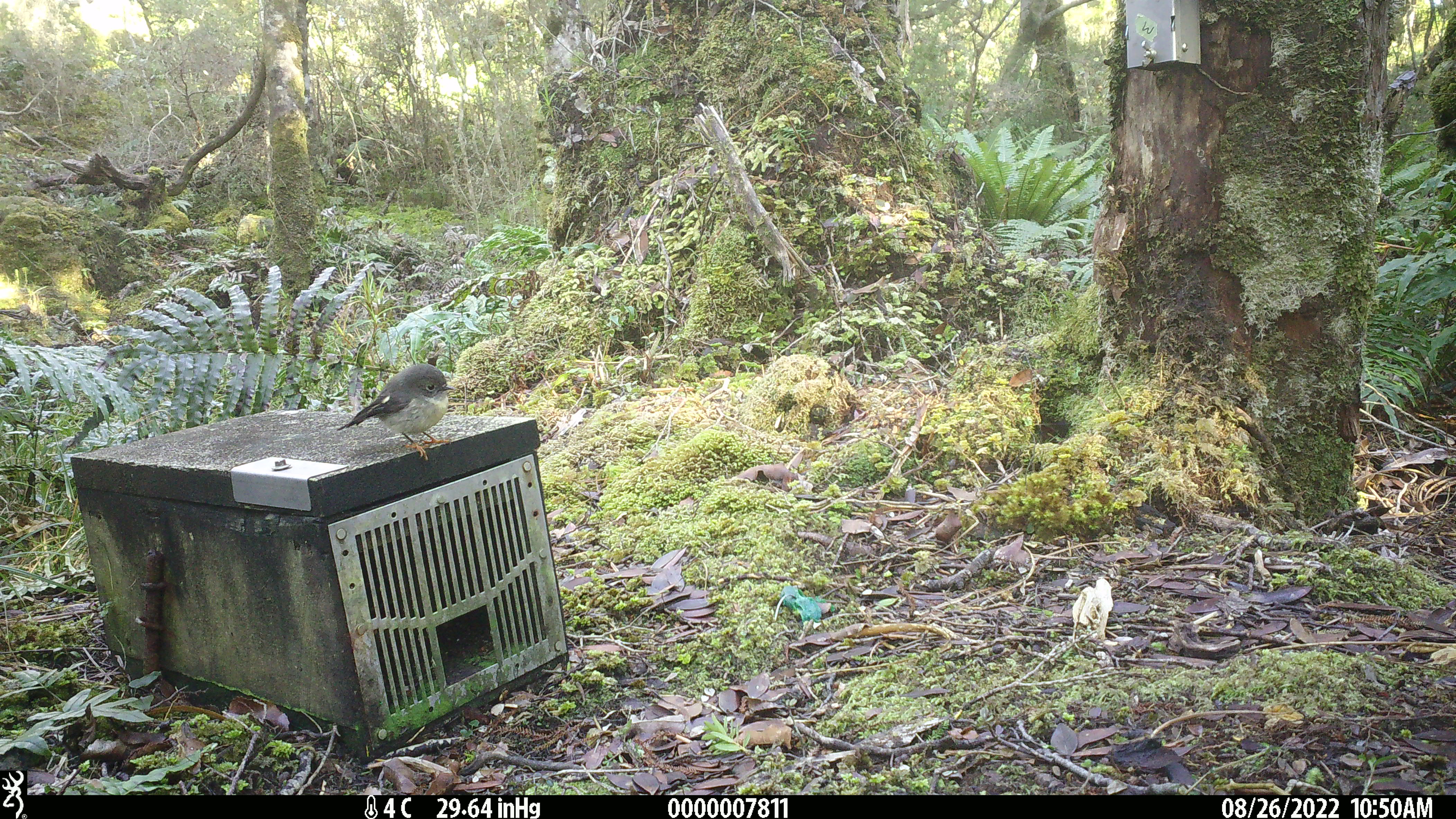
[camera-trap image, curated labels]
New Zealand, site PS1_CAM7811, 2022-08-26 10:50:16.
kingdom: Animalia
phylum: Chordata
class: Aves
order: Passeriformes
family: Petroicidae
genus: Petroica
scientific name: Petroica macrocephala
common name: tomtit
Tomtit (Petroica macrocephala).